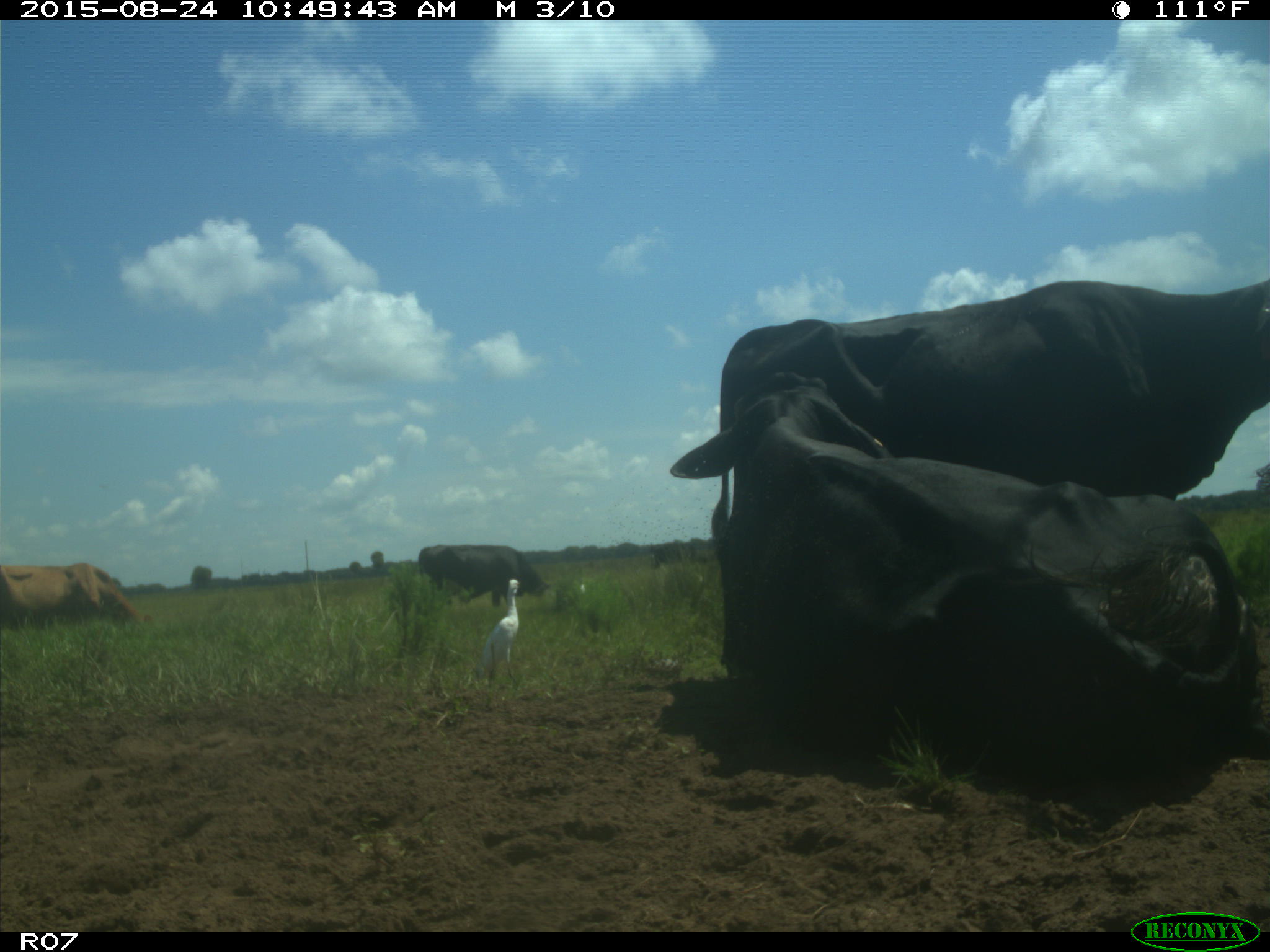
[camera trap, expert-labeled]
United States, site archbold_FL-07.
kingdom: Animalia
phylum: Chordata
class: Mammalia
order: Artiodactyla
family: Bovidae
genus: Bos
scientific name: Bos taurus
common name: domestic cow